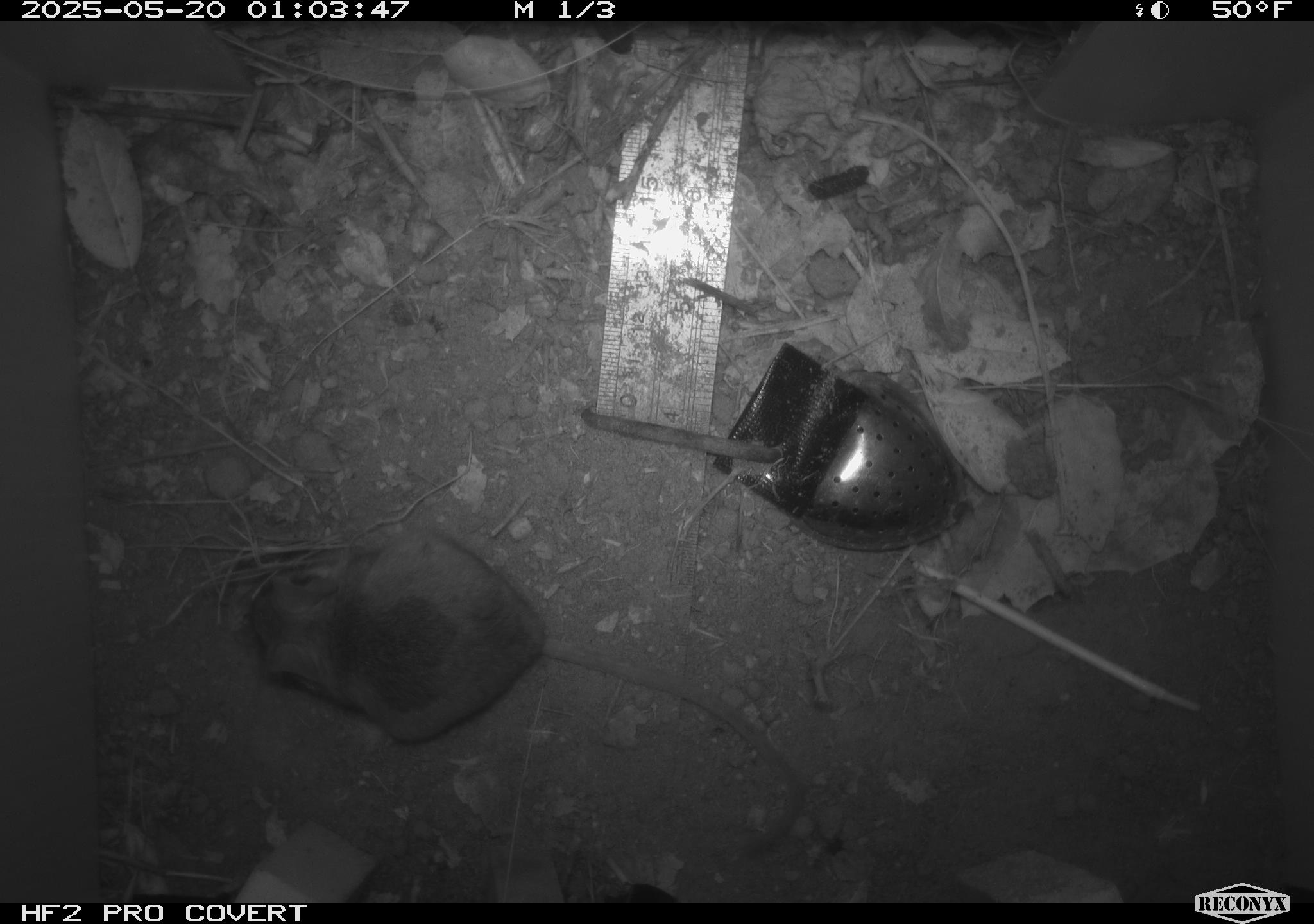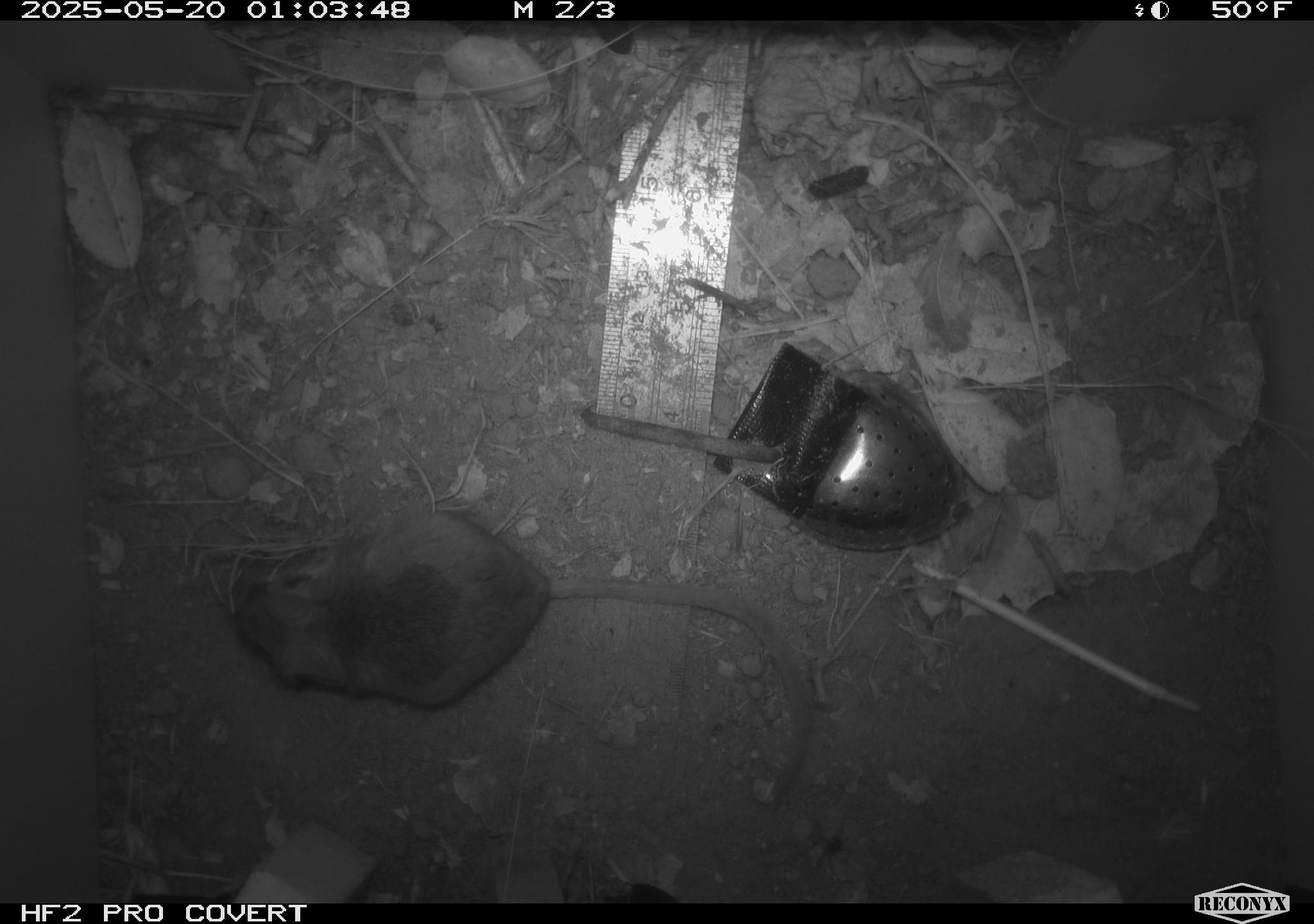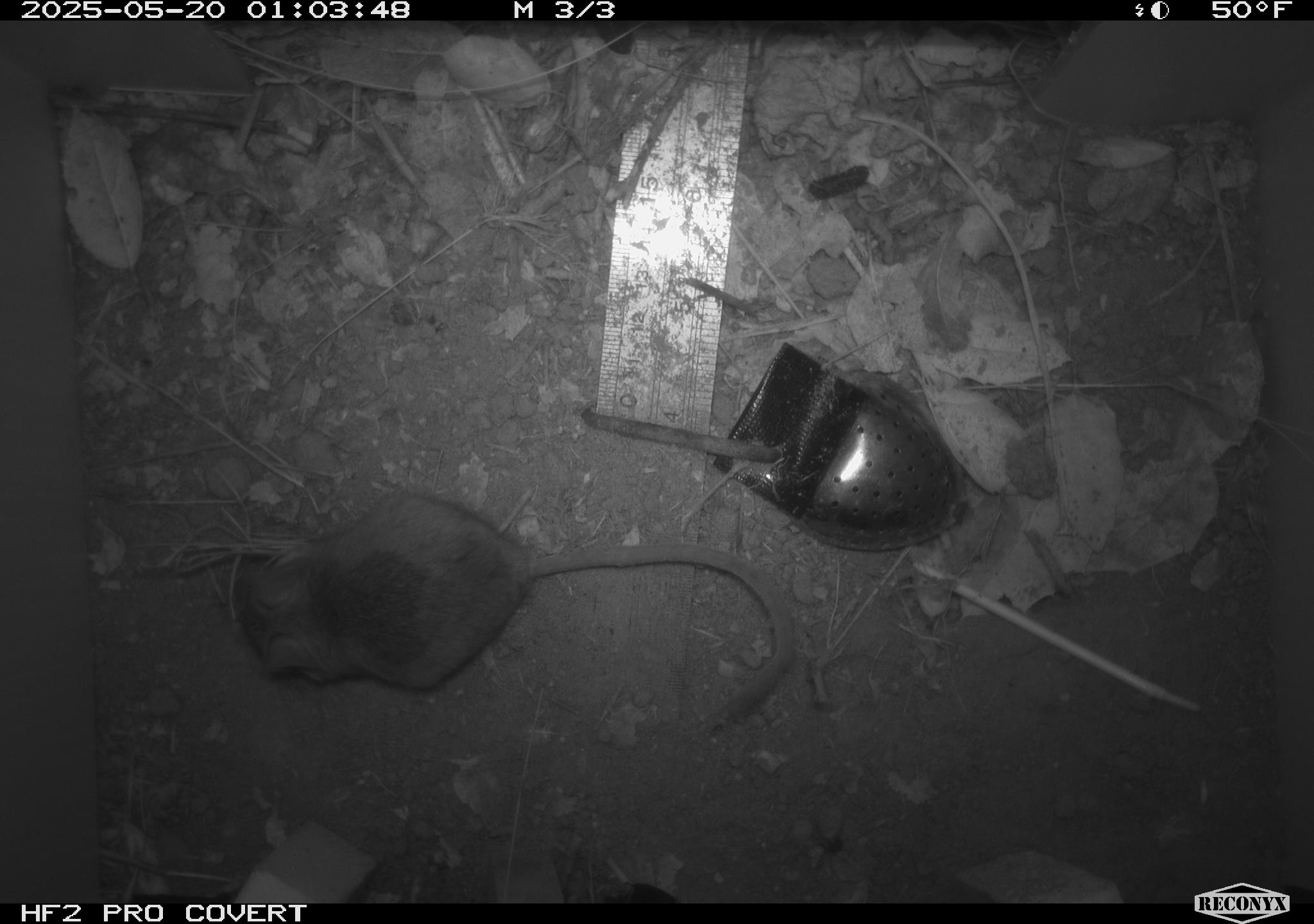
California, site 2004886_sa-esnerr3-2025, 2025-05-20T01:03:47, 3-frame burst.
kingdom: Animalia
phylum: Chordata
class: Mammalia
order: Rodentia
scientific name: Rodentia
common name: rodent